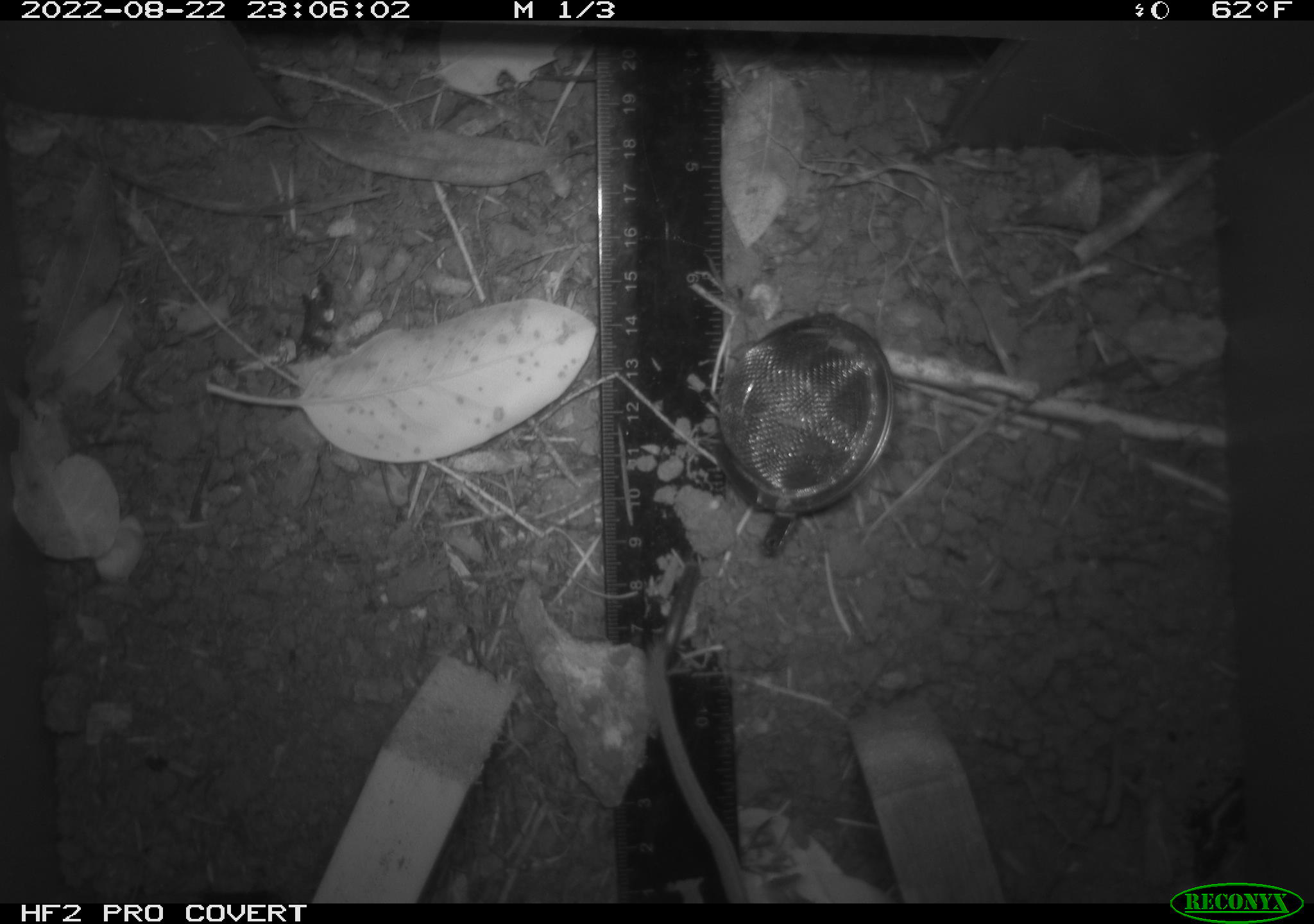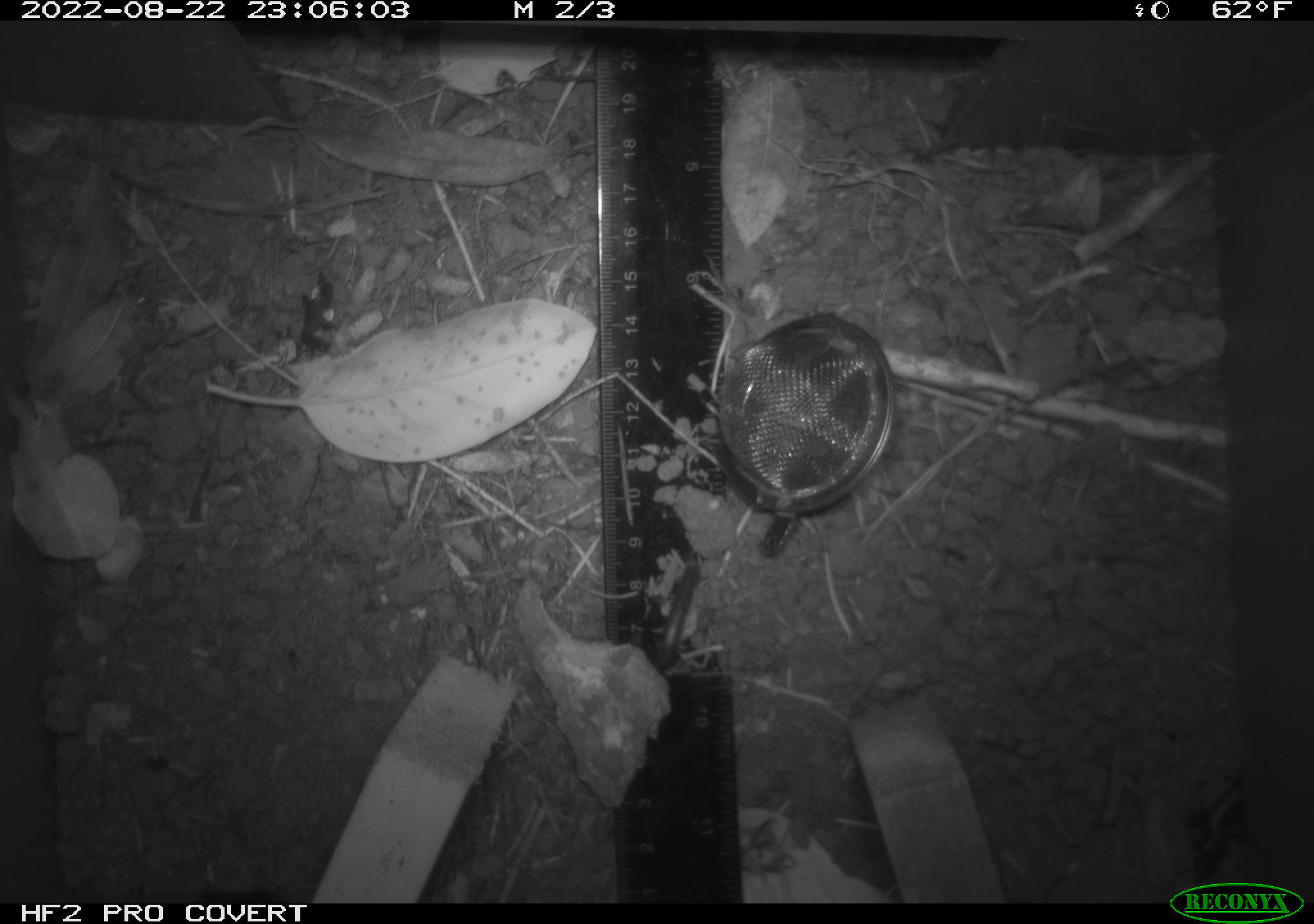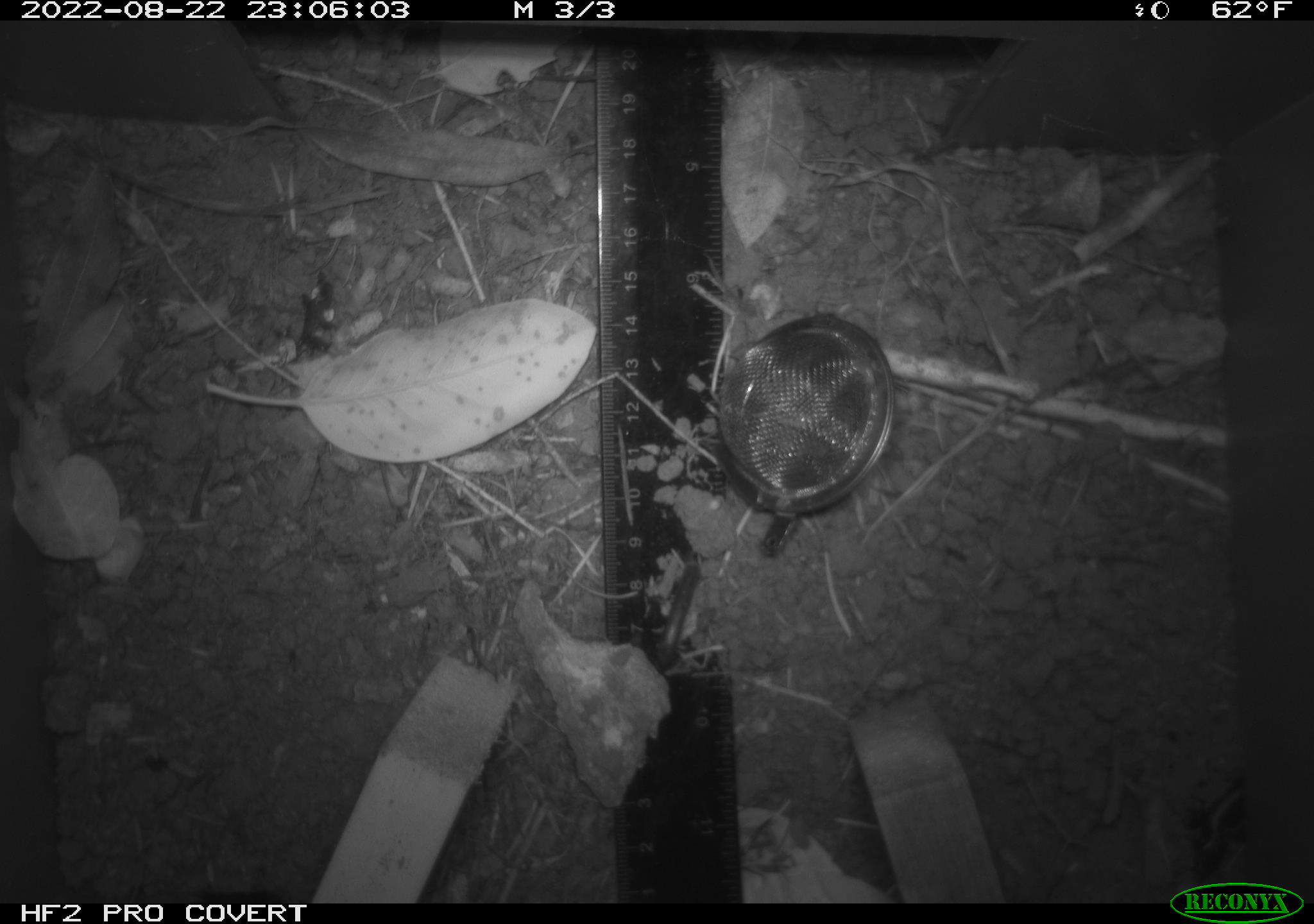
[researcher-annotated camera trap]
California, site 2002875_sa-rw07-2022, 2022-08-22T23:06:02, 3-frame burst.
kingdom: Animalia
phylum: Chordata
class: Mammalia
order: Rodentia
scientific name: Rodentia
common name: mouse species